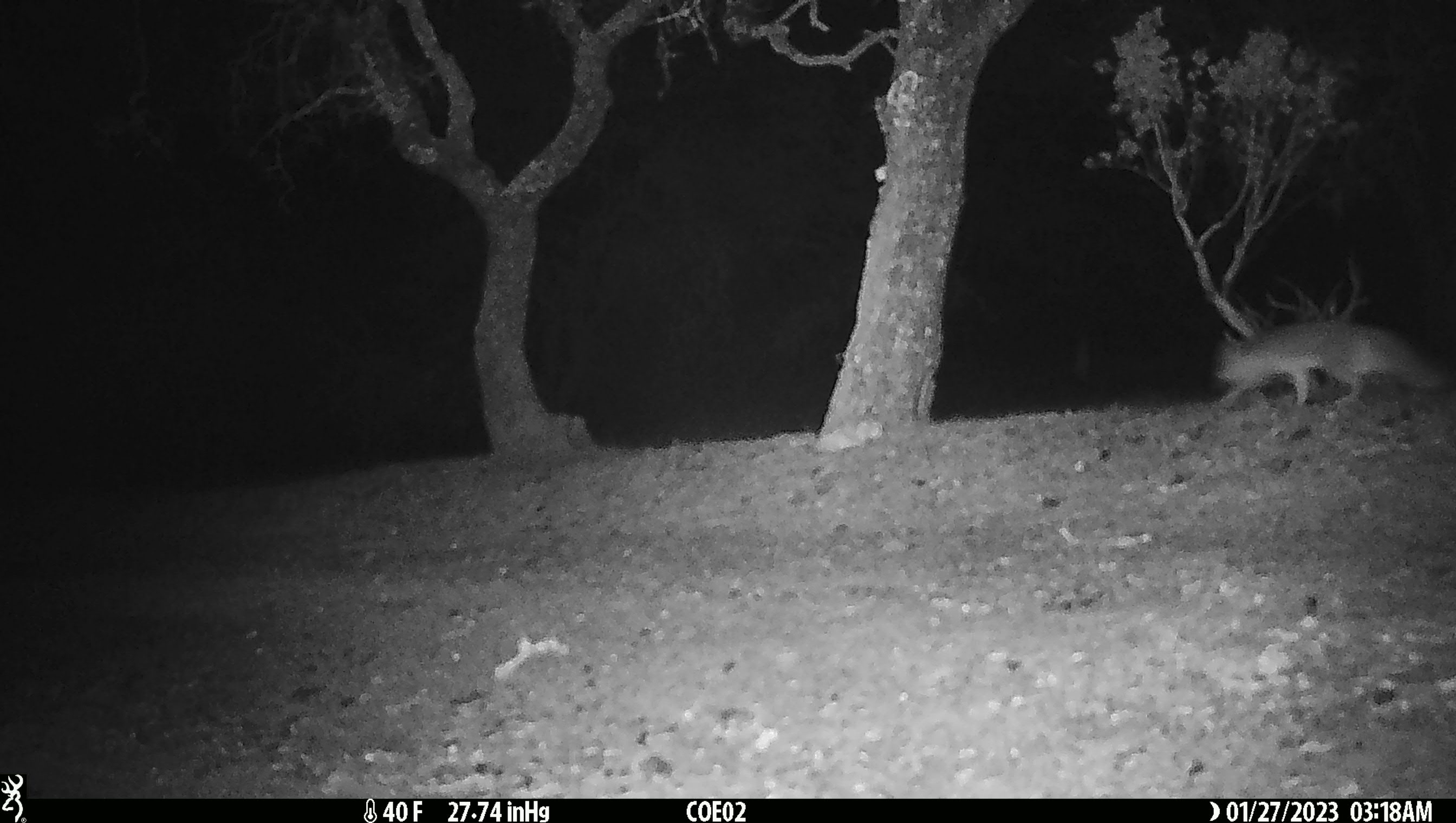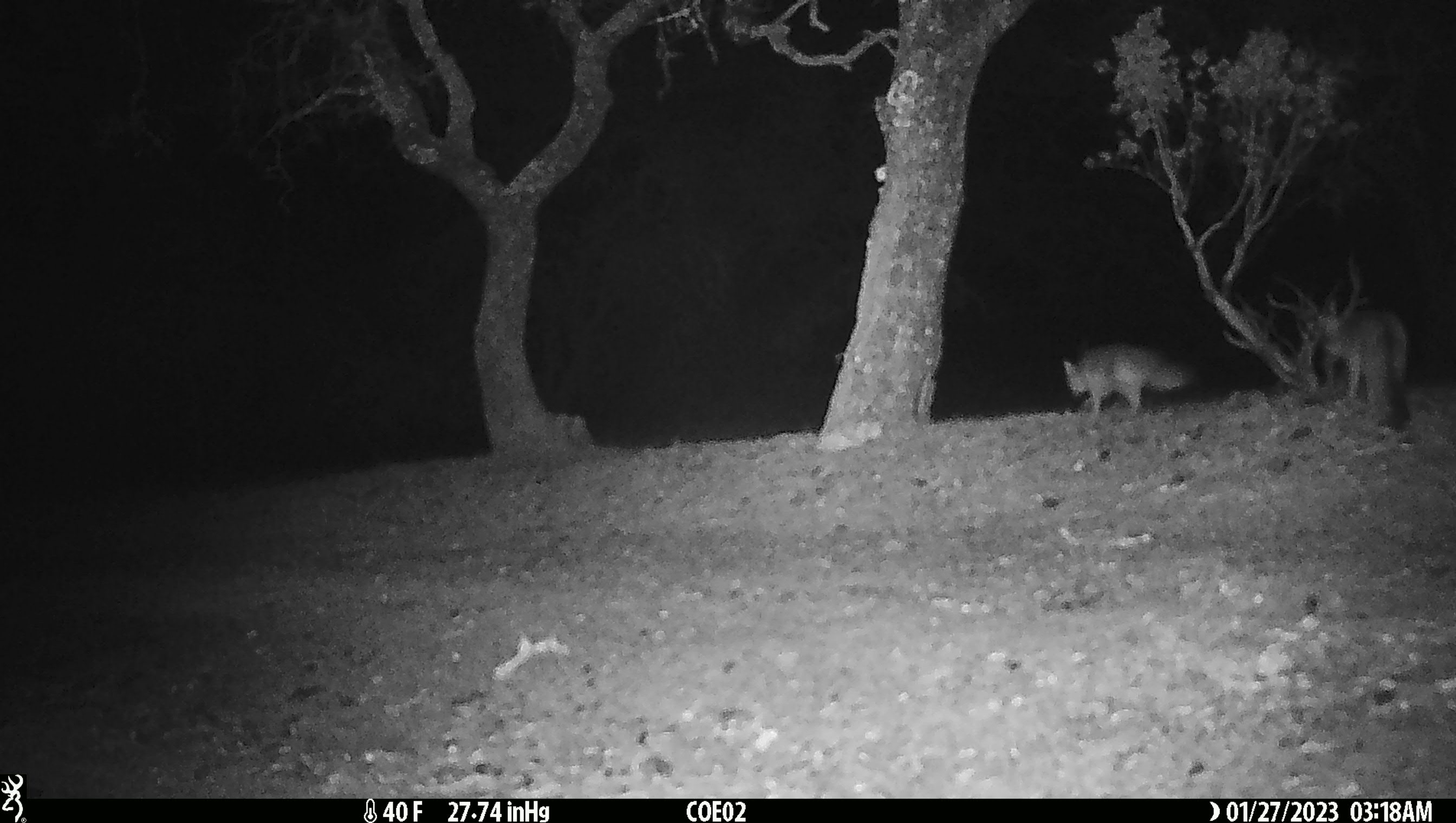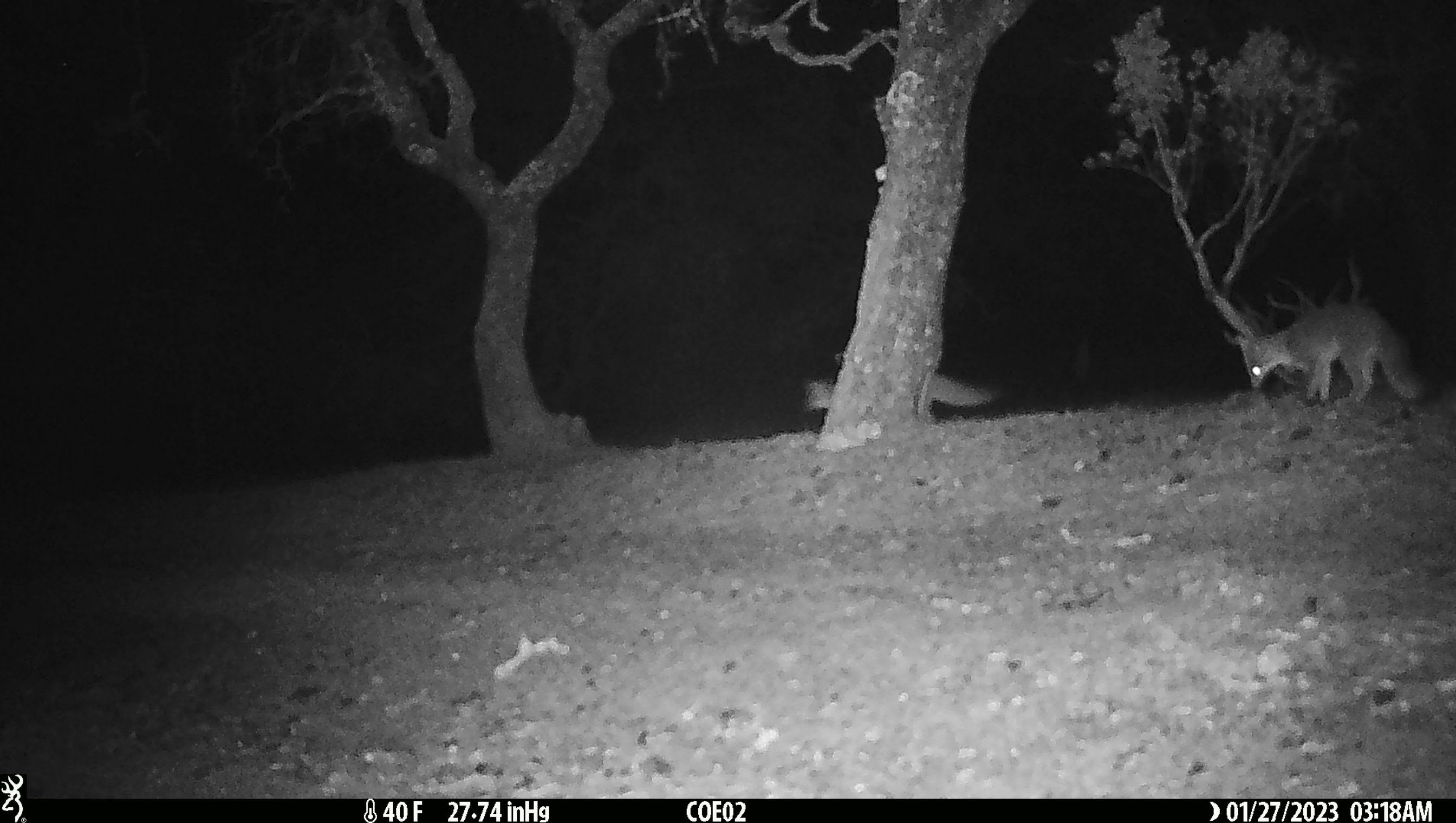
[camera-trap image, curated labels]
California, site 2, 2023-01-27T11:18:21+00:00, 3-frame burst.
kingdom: Animalia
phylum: Chordata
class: Mammalia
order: Carnivora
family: Canidae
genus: Urocyon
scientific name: Urocyon cinereoargenteus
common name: gray fox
Gray fox (Urocyon cinereoargenteus).